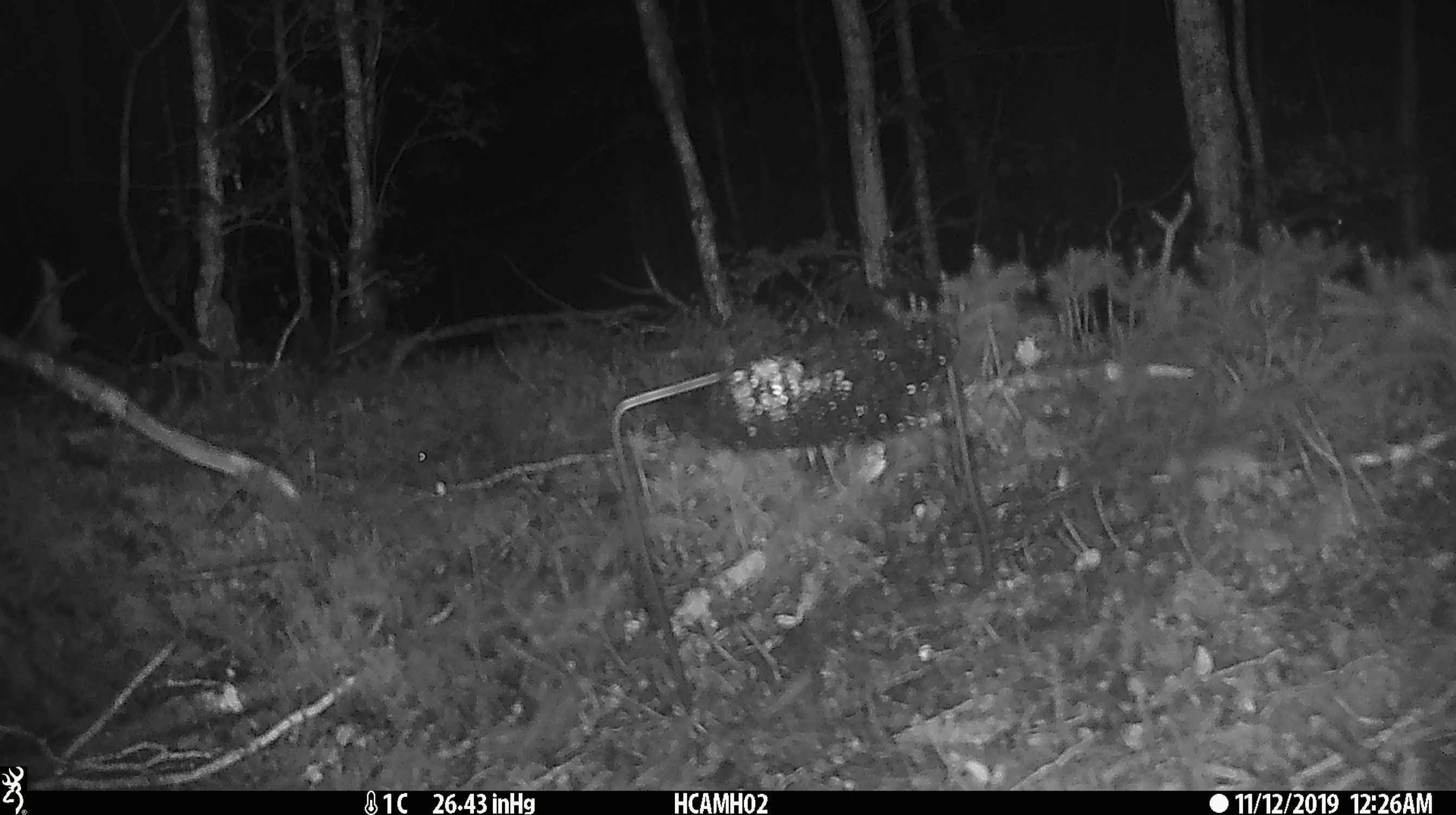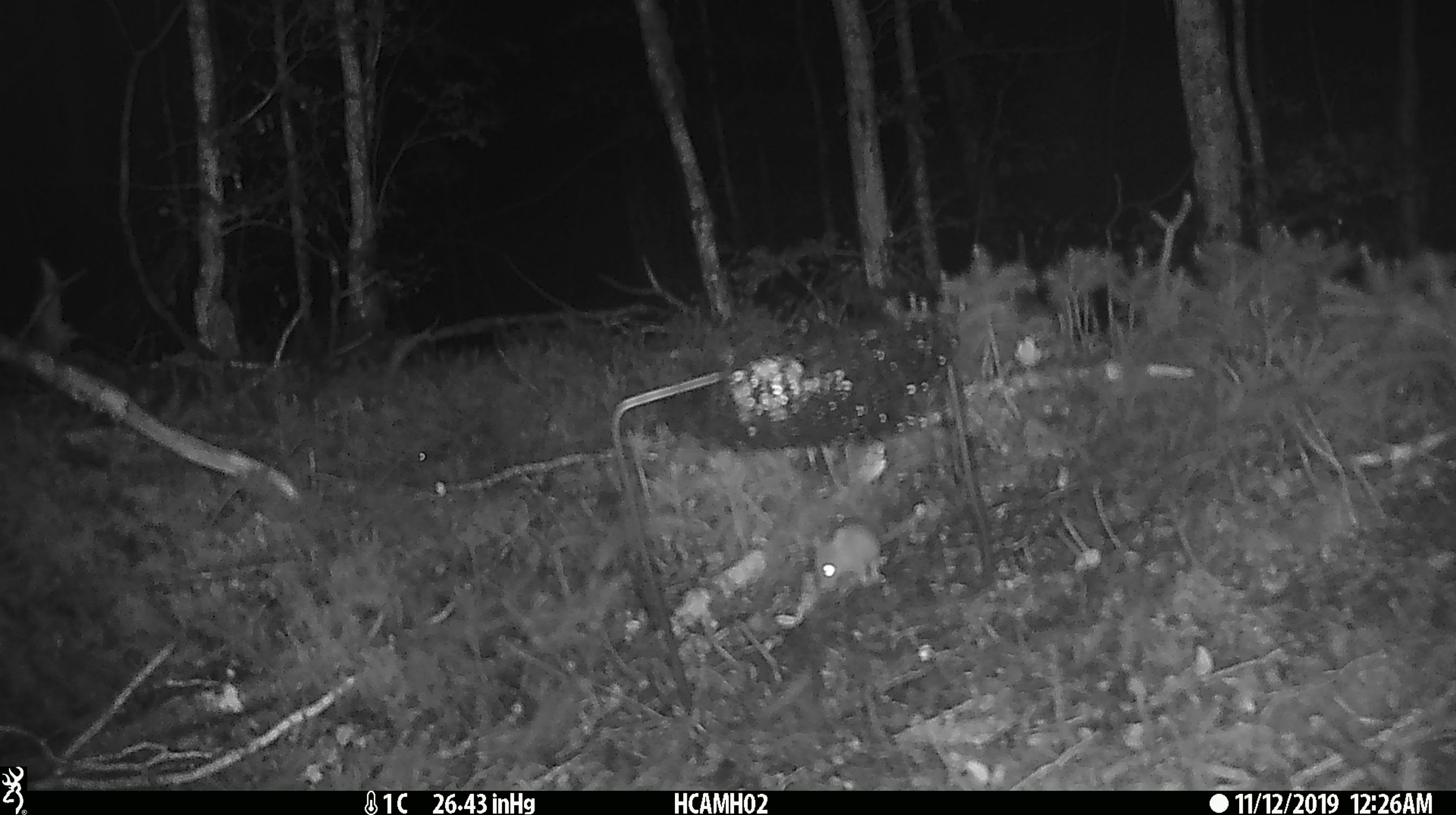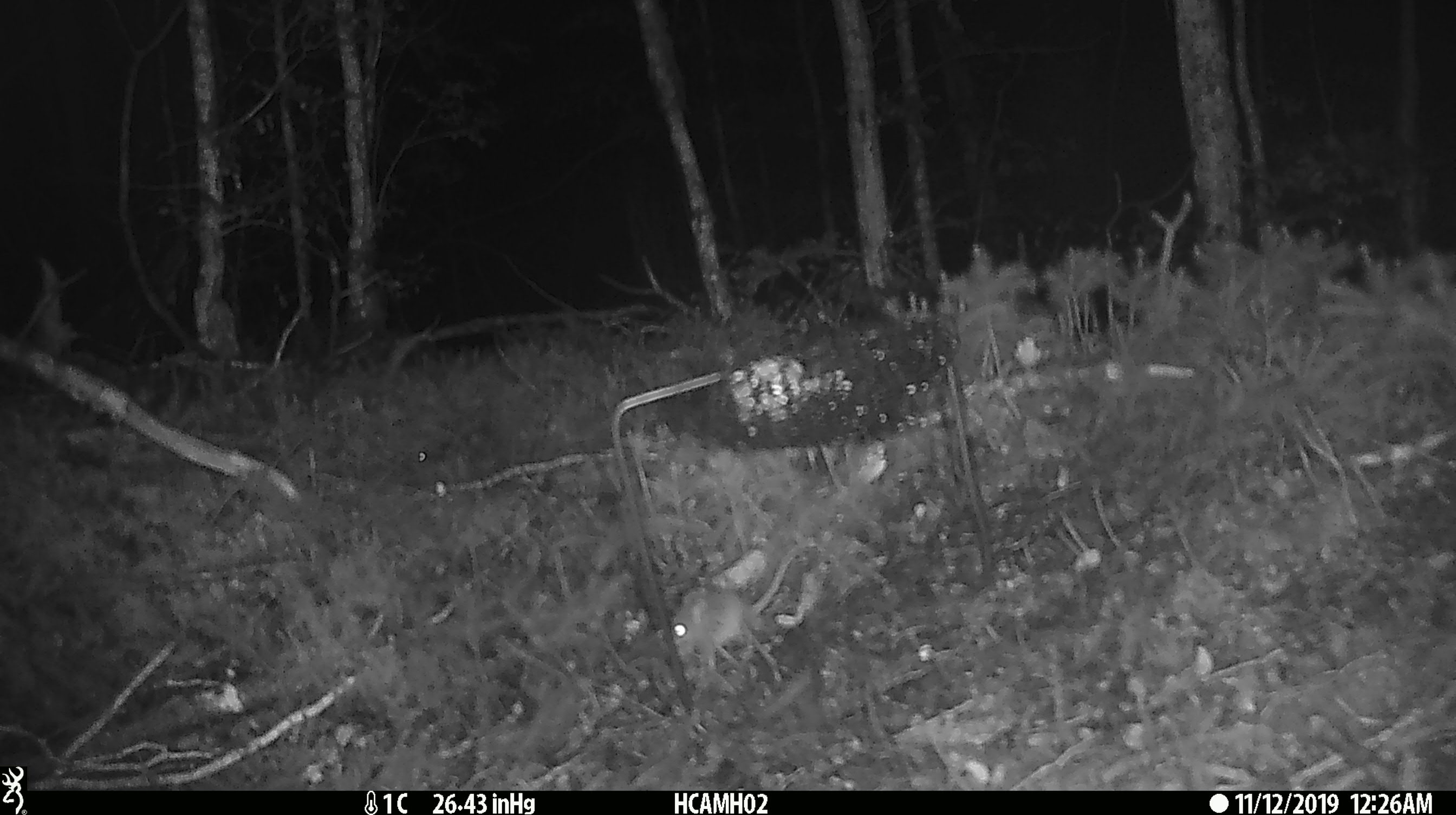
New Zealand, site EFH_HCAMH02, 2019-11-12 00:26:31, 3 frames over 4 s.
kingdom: Animalia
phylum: Chordata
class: Mammalia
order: Rodentia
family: Muridae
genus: Mus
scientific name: Mus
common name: mouse